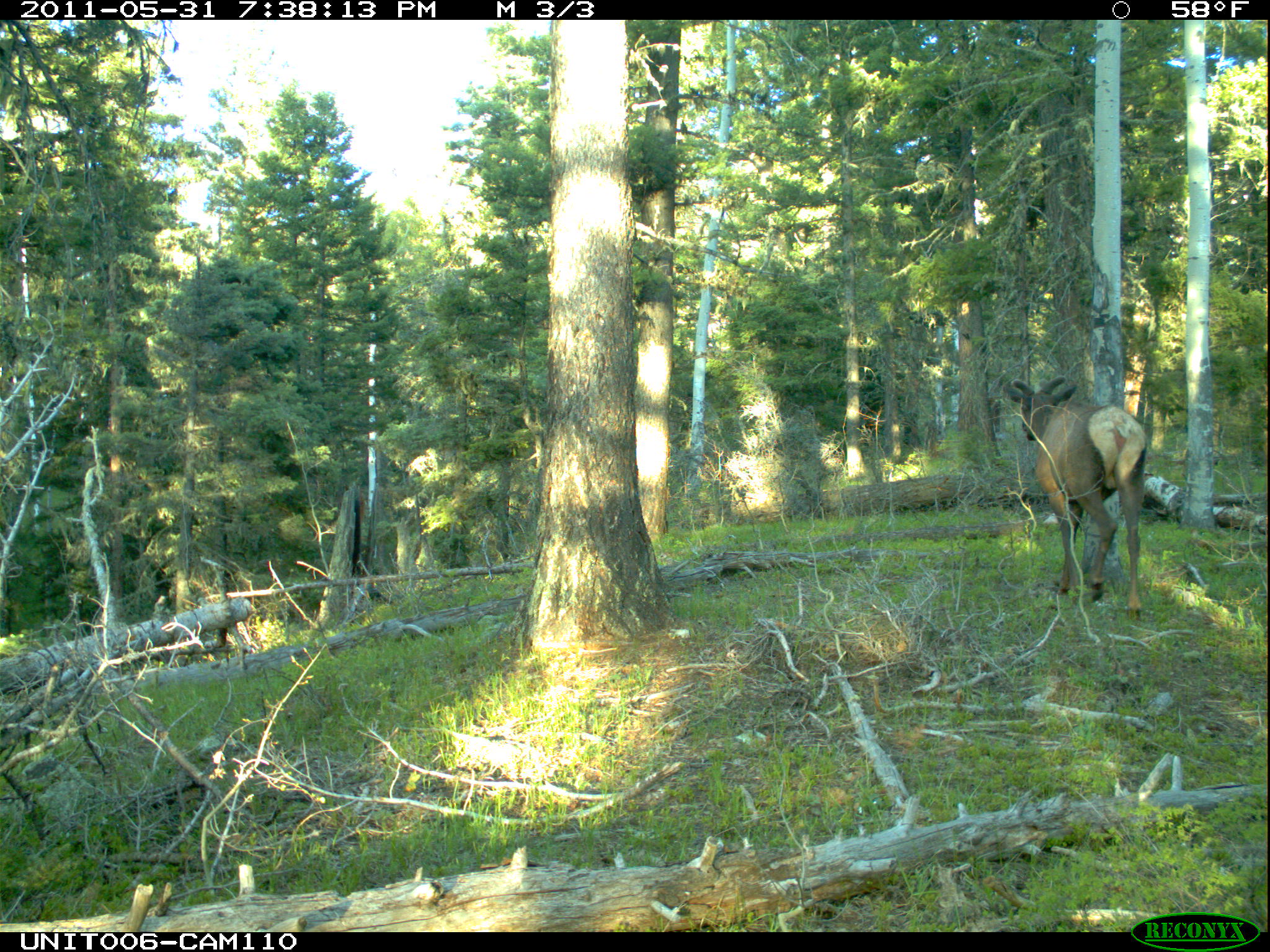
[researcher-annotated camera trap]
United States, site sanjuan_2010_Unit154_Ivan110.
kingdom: Animalia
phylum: Chordata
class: Mammalia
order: Artiodactyla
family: Cervidae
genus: Cervus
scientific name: Cervus elaphus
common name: red deer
Cervus elaphus (red deer).